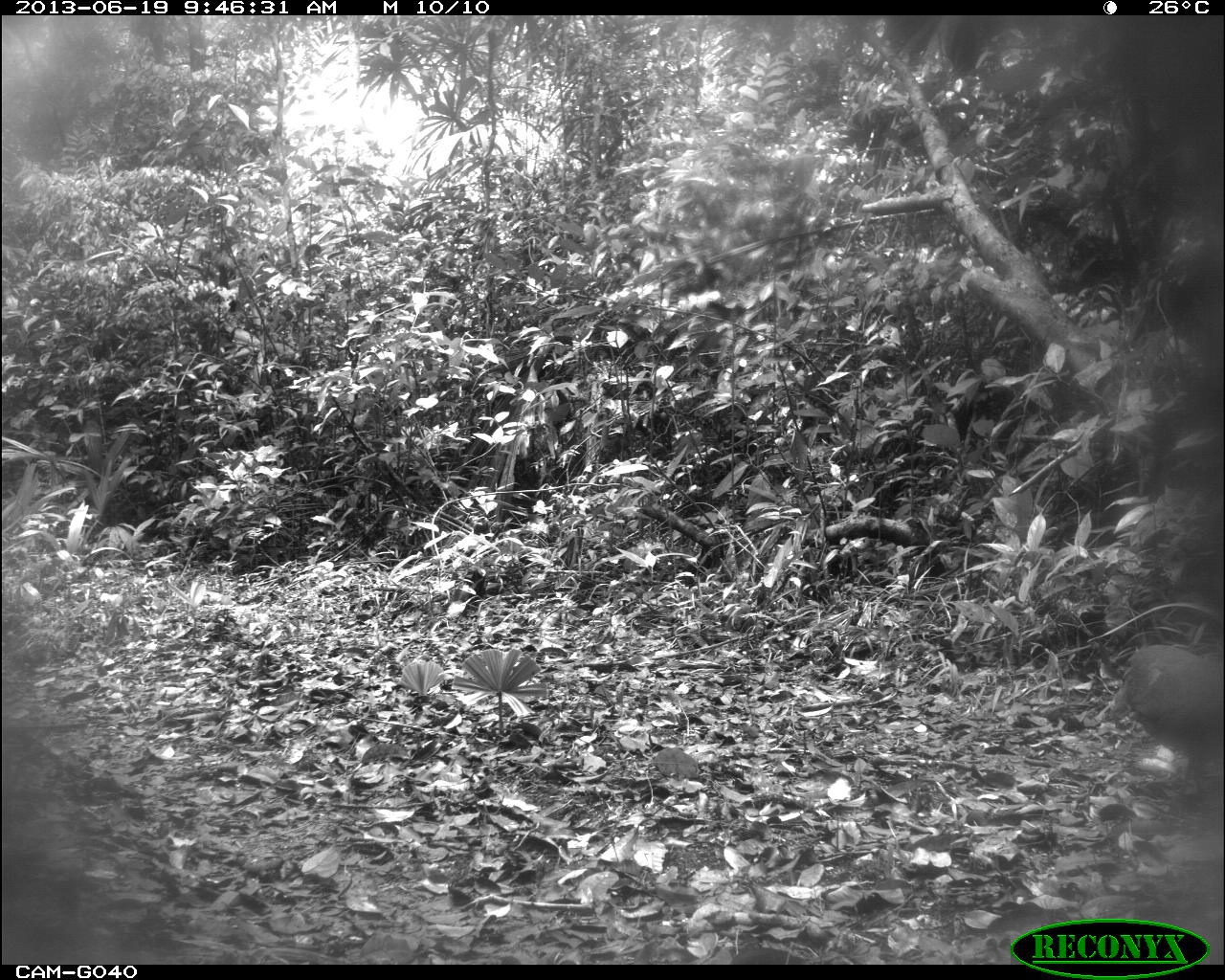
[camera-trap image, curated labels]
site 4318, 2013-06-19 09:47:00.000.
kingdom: Animalia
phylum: Chordata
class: Aves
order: Tinamiformes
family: Tinamidae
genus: Tinamus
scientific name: Tinamus major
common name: great tinamou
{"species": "Tinamus major (great tinamou)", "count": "2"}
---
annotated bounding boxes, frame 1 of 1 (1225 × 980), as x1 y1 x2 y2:
tinamus major: 1106 639 1225 823